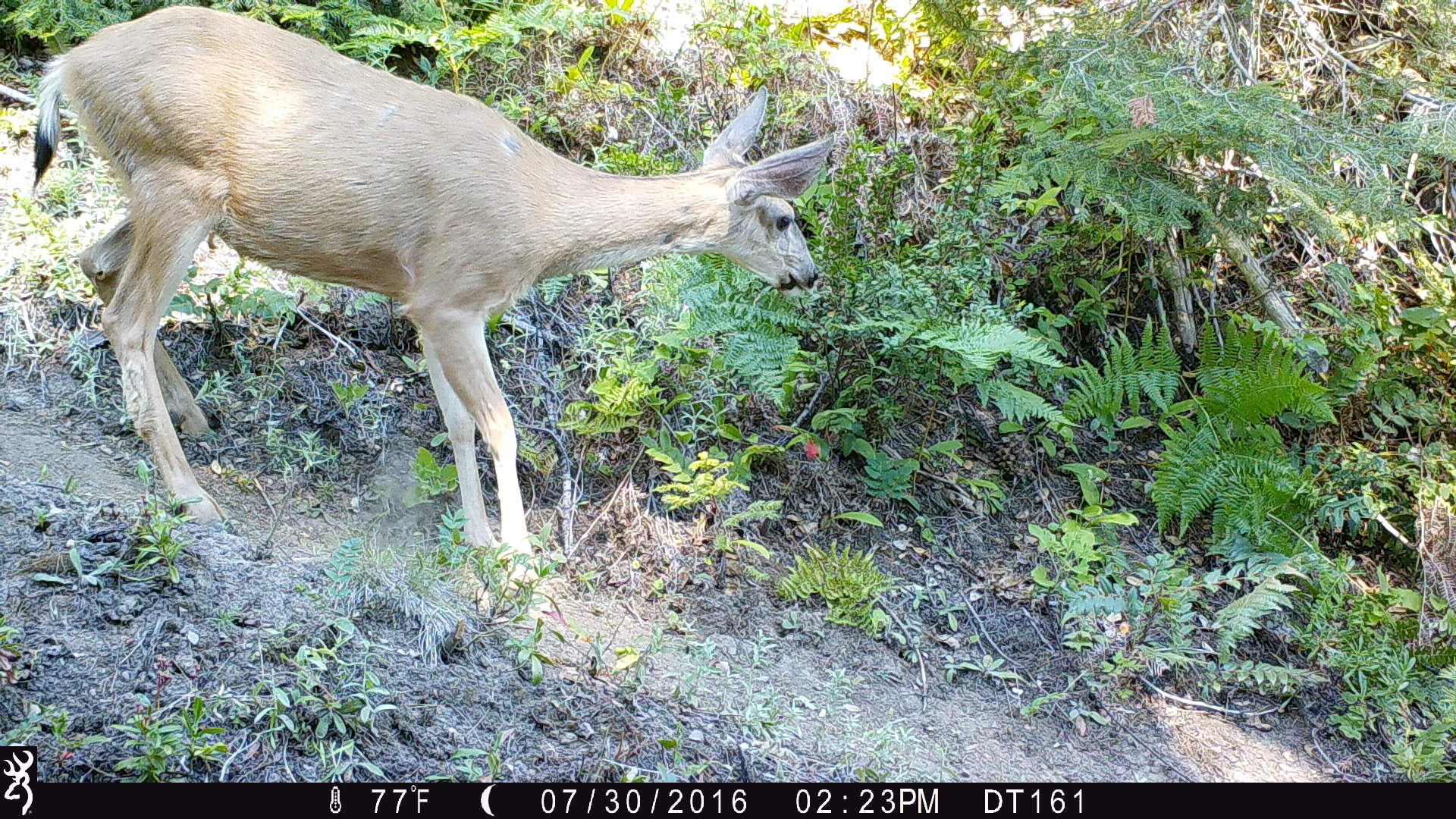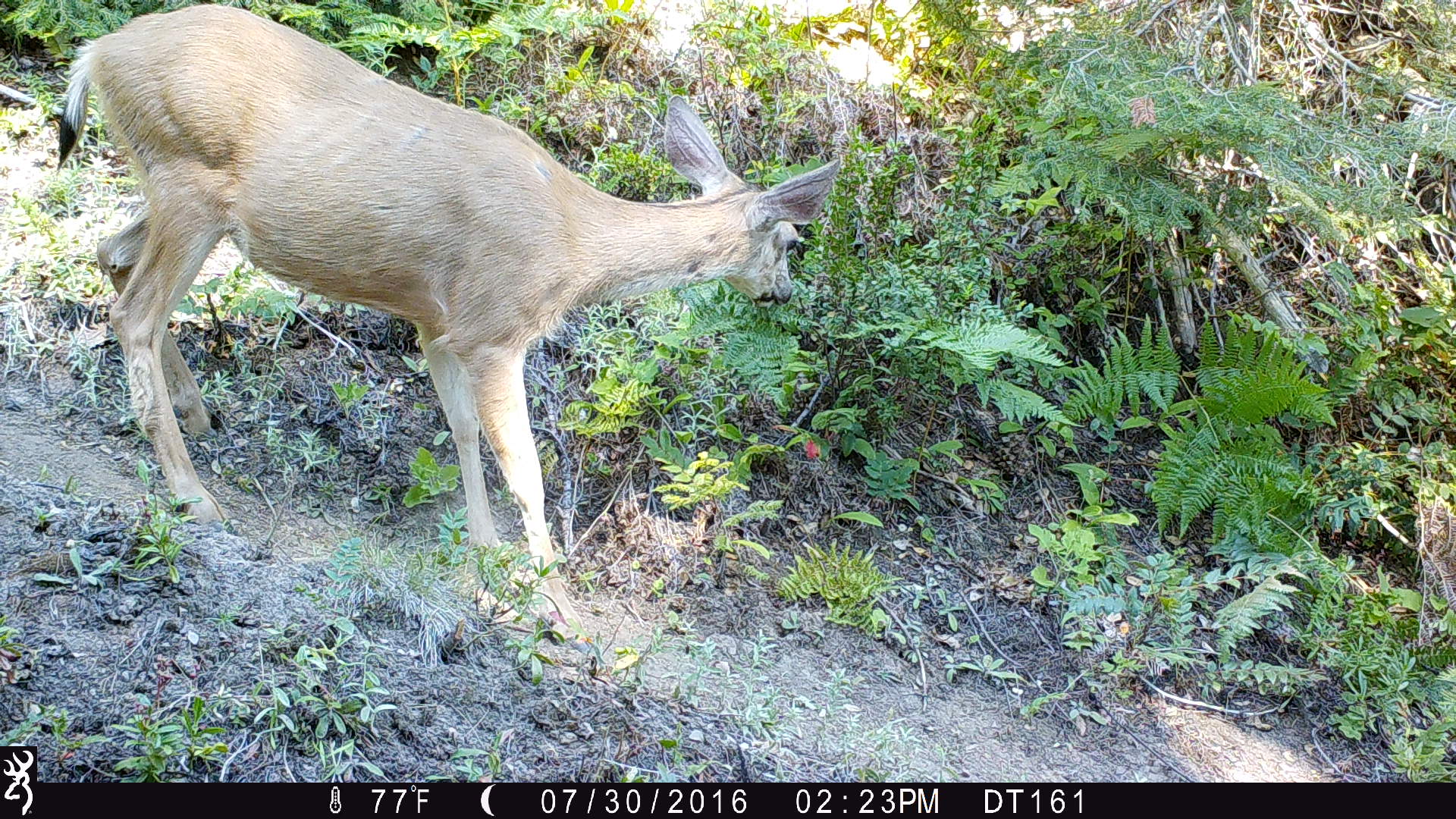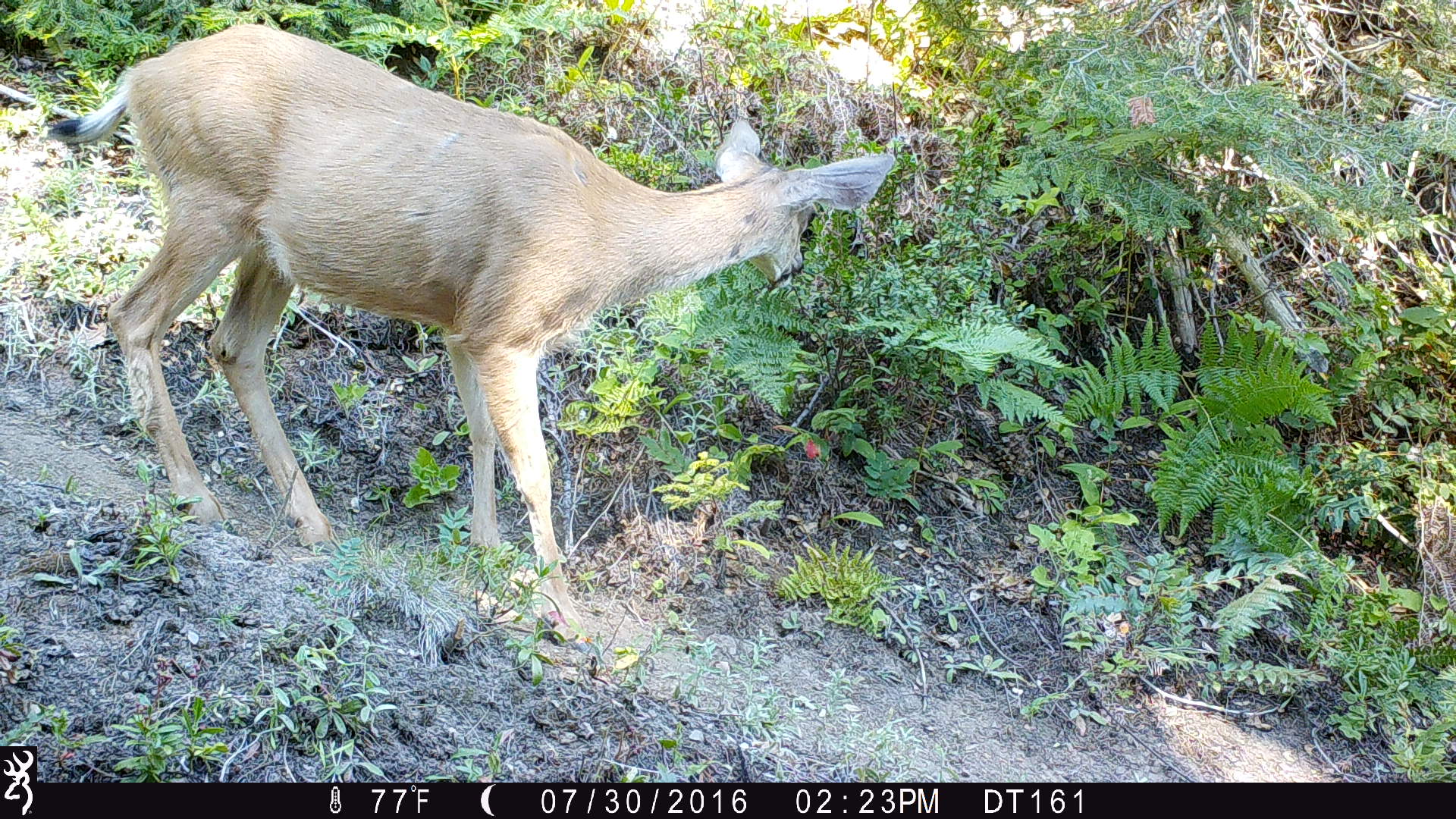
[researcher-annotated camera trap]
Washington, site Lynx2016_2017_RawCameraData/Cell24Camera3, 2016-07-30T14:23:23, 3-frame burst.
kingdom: Animalia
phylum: Chordata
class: Mammalia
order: Artiodactyla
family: Cervidae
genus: Odocoileus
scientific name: Odocoileus hemionus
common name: mule deer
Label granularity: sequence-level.